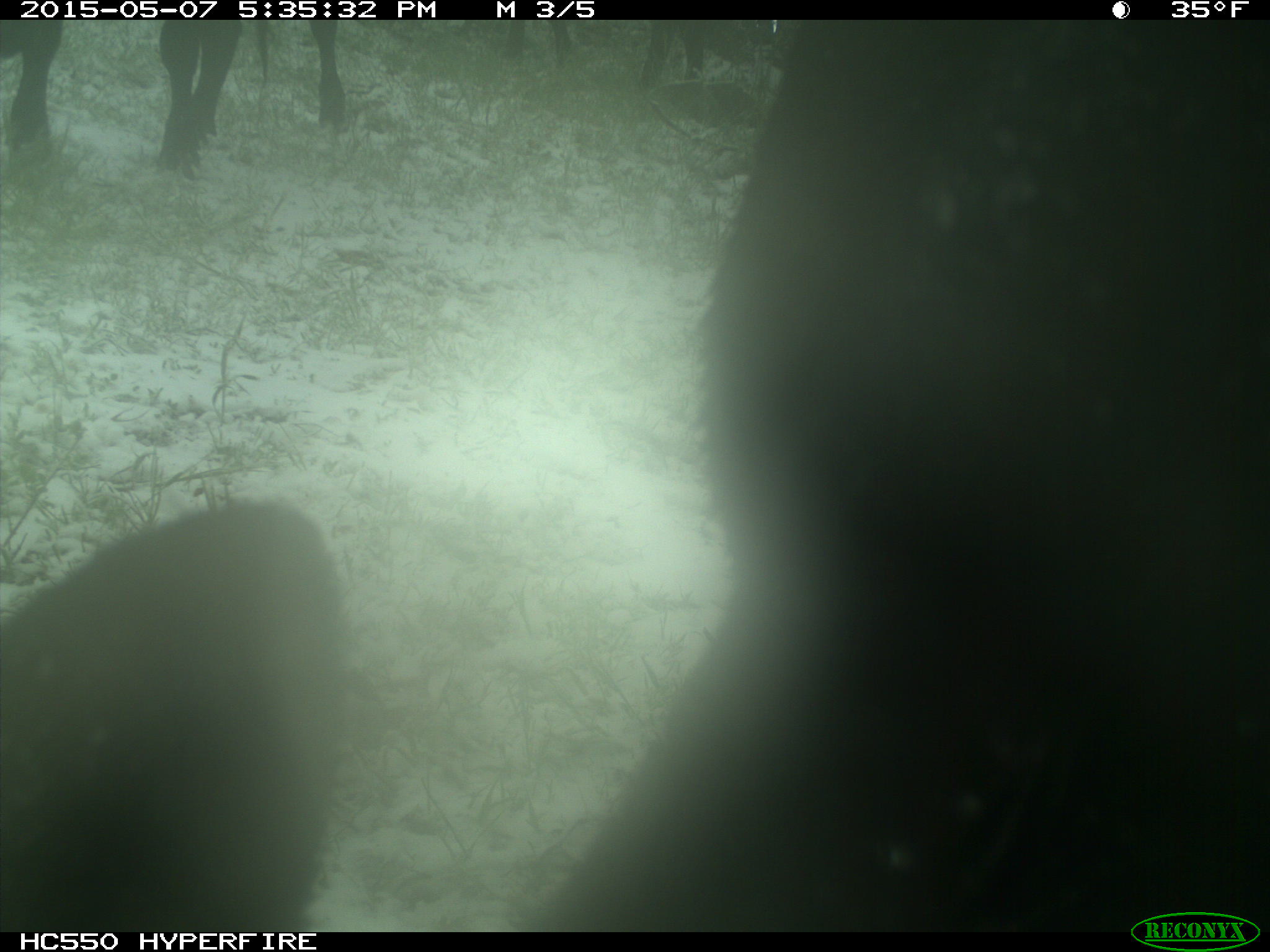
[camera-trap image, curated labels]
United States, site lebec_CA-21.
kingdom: Animalia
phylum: Chordata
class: Mammalia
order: Artiodactyla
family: Bovidae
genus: Bos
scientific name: Bos taurus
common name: domestic cow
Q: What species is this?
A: Bos taurus (domestic cow).